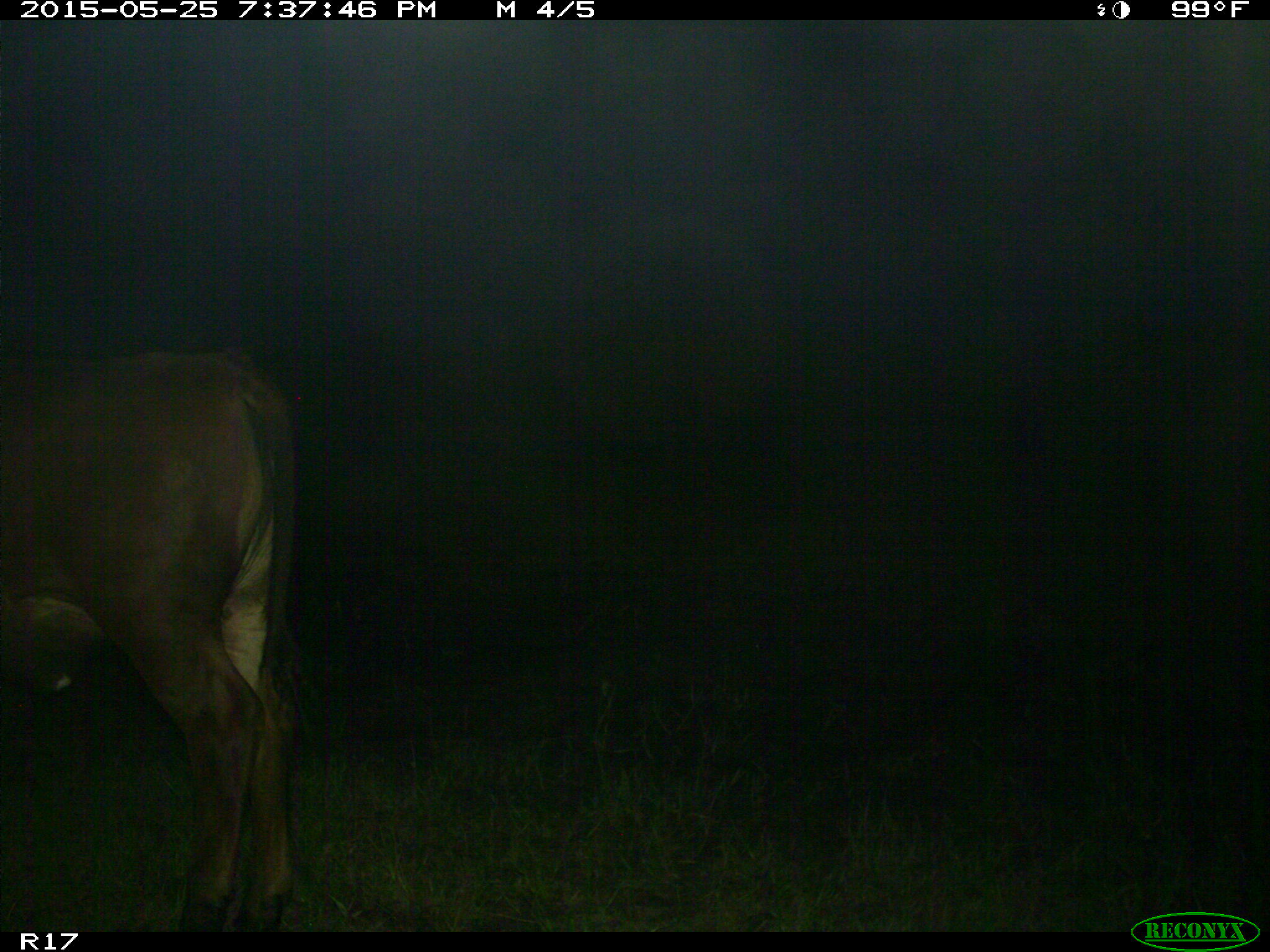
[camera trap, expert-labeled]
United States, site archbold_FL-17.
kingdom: Animalia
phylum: Chordata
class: Mammalia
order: Artiodactyla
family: Bovidae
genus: Bos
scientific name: Bos taurus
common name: domestic cow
Bos taurus (domestic cow).